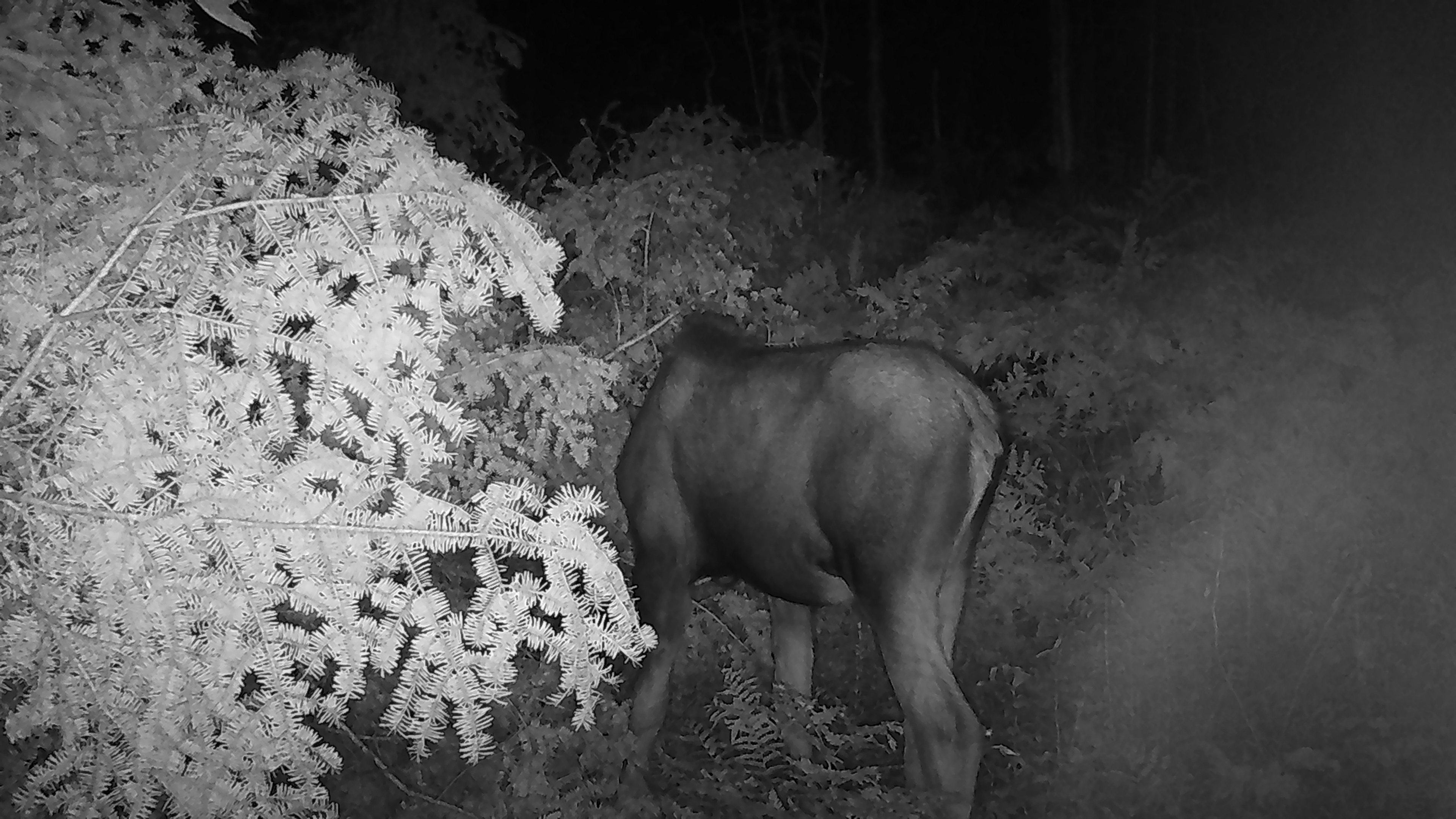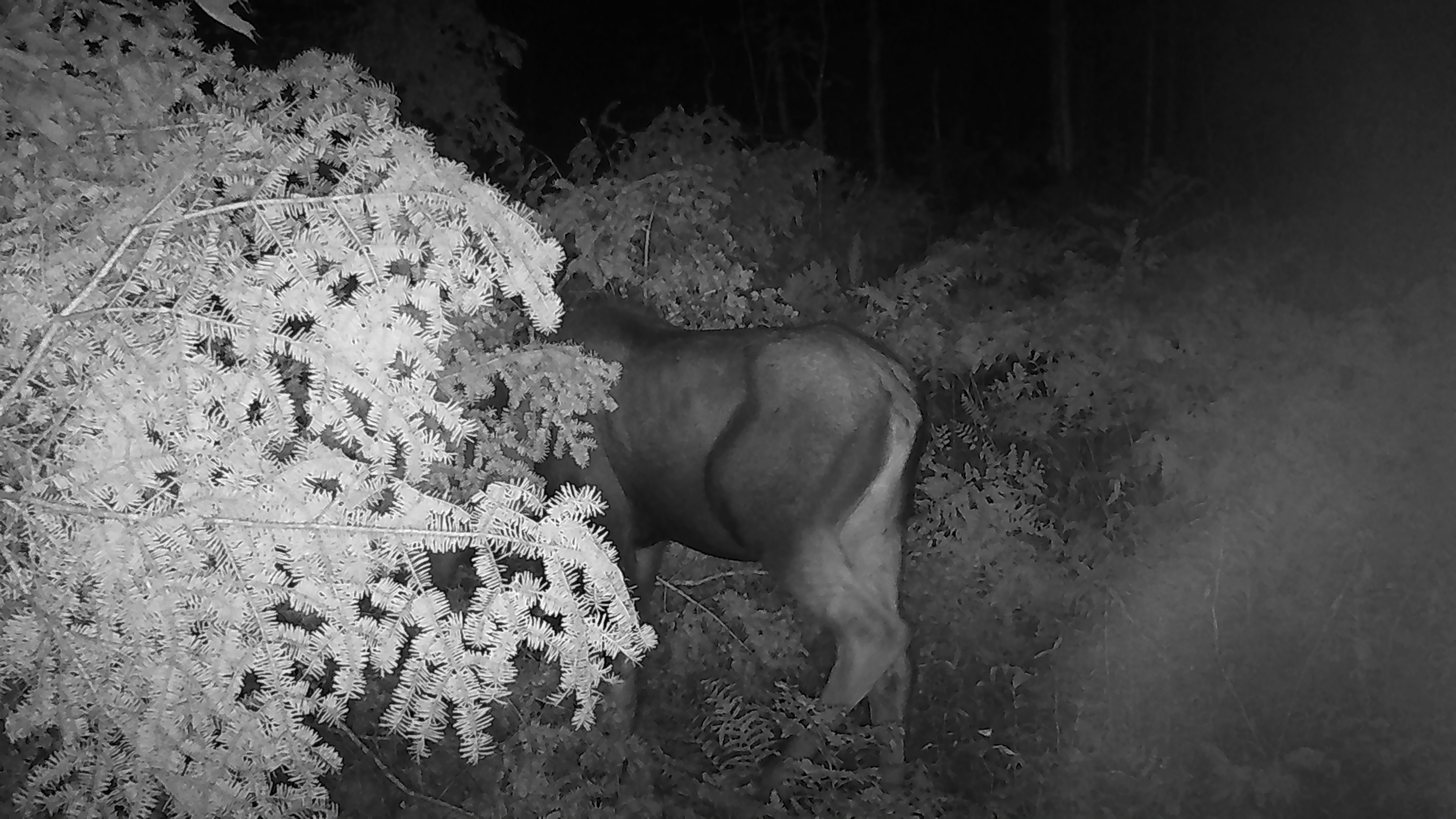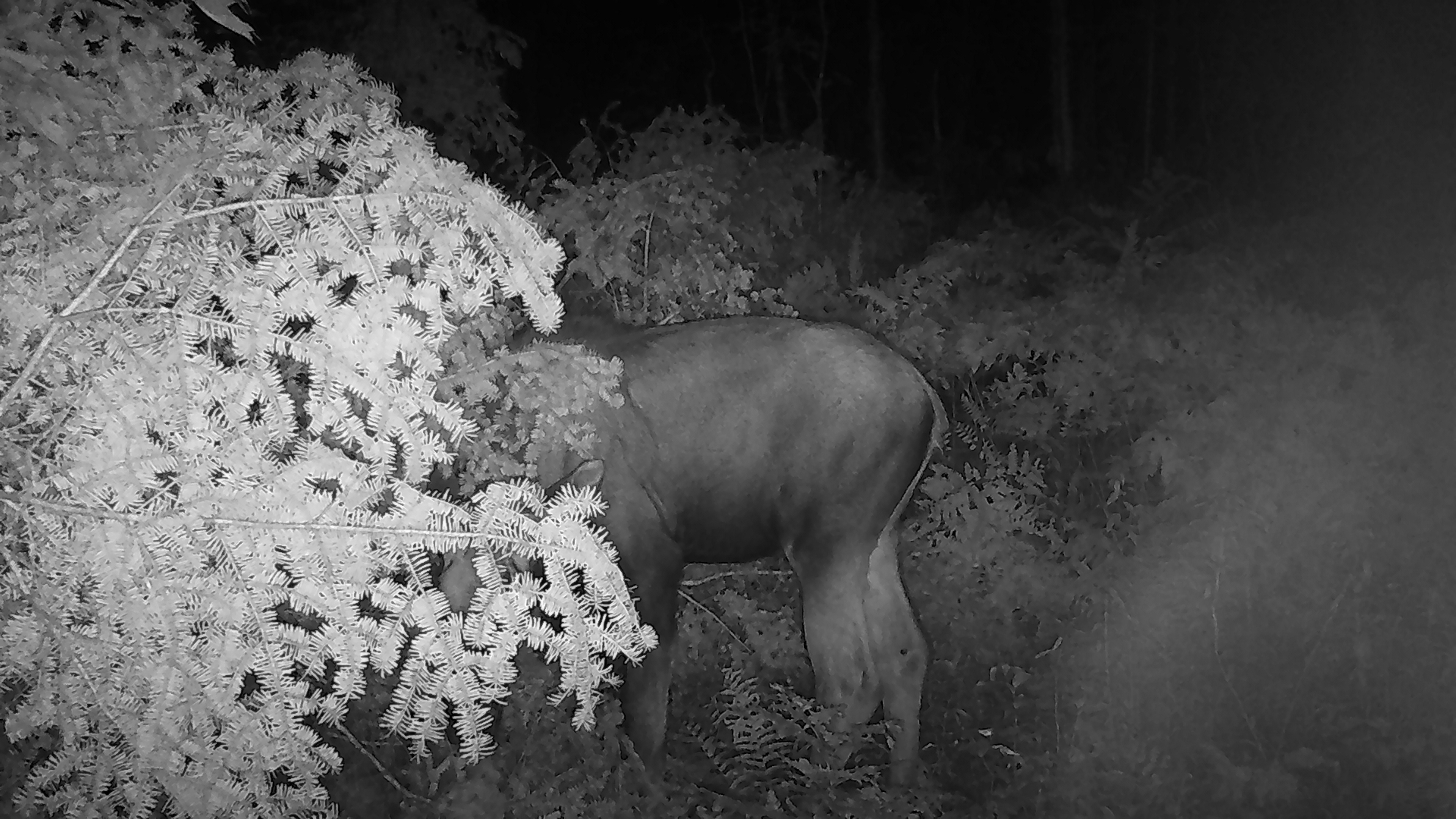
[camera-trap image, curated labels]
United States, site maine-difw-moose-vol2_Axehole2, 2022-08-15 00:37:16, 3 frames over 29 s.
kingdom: Animalia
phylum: Chordata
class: Mammalia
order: Artiodactyla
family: Cervidae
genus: Alces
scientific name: Alces alces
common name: moose